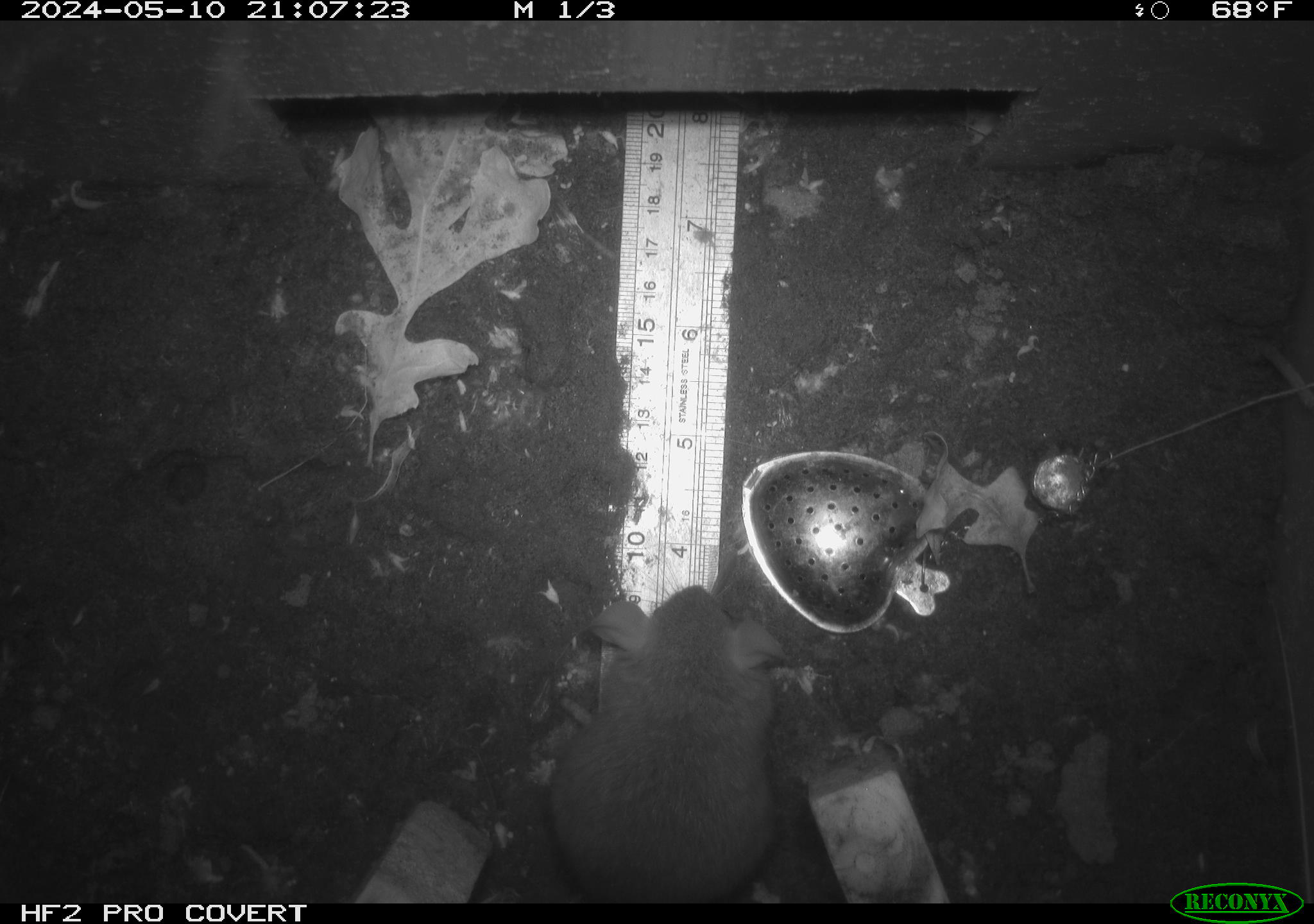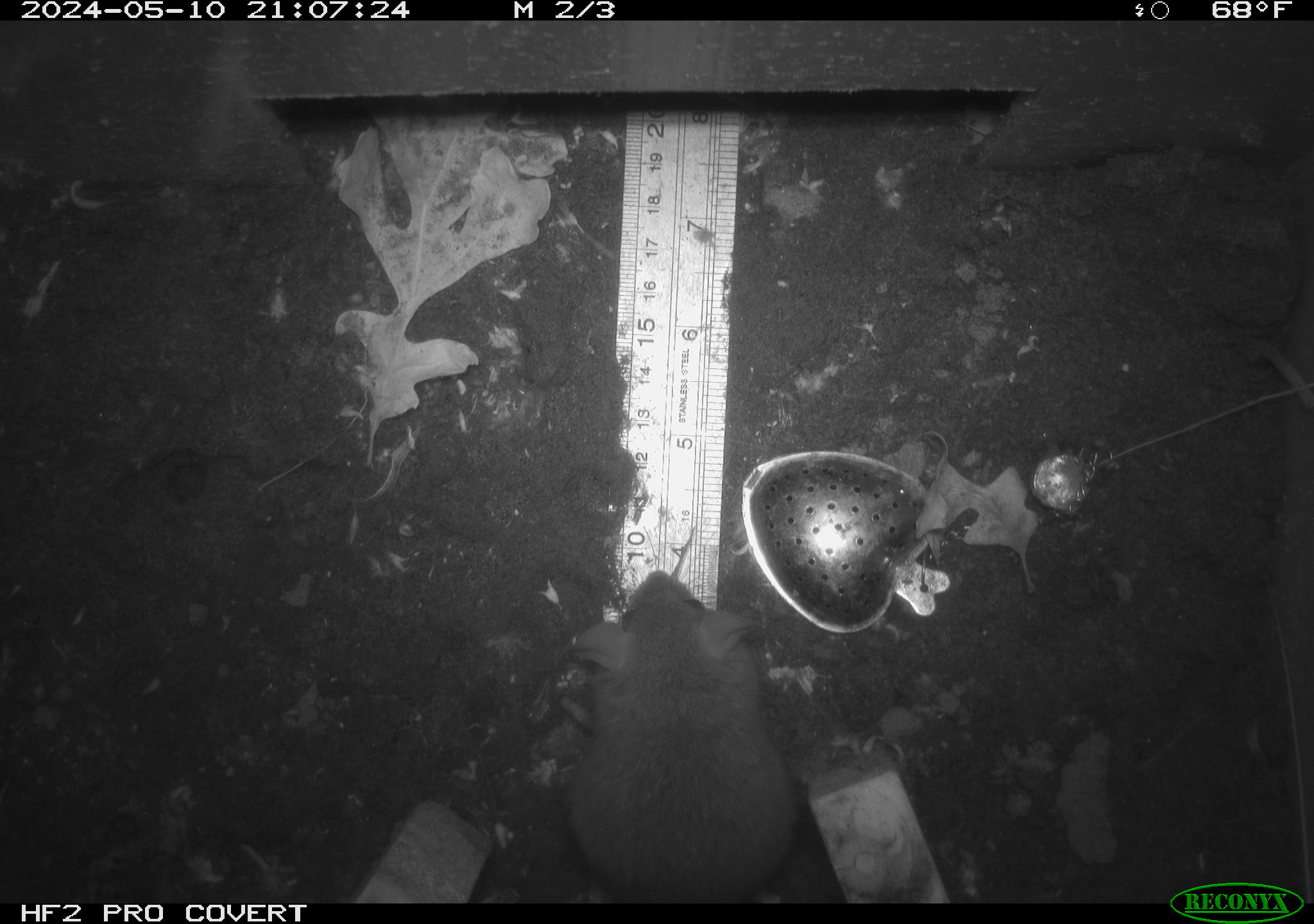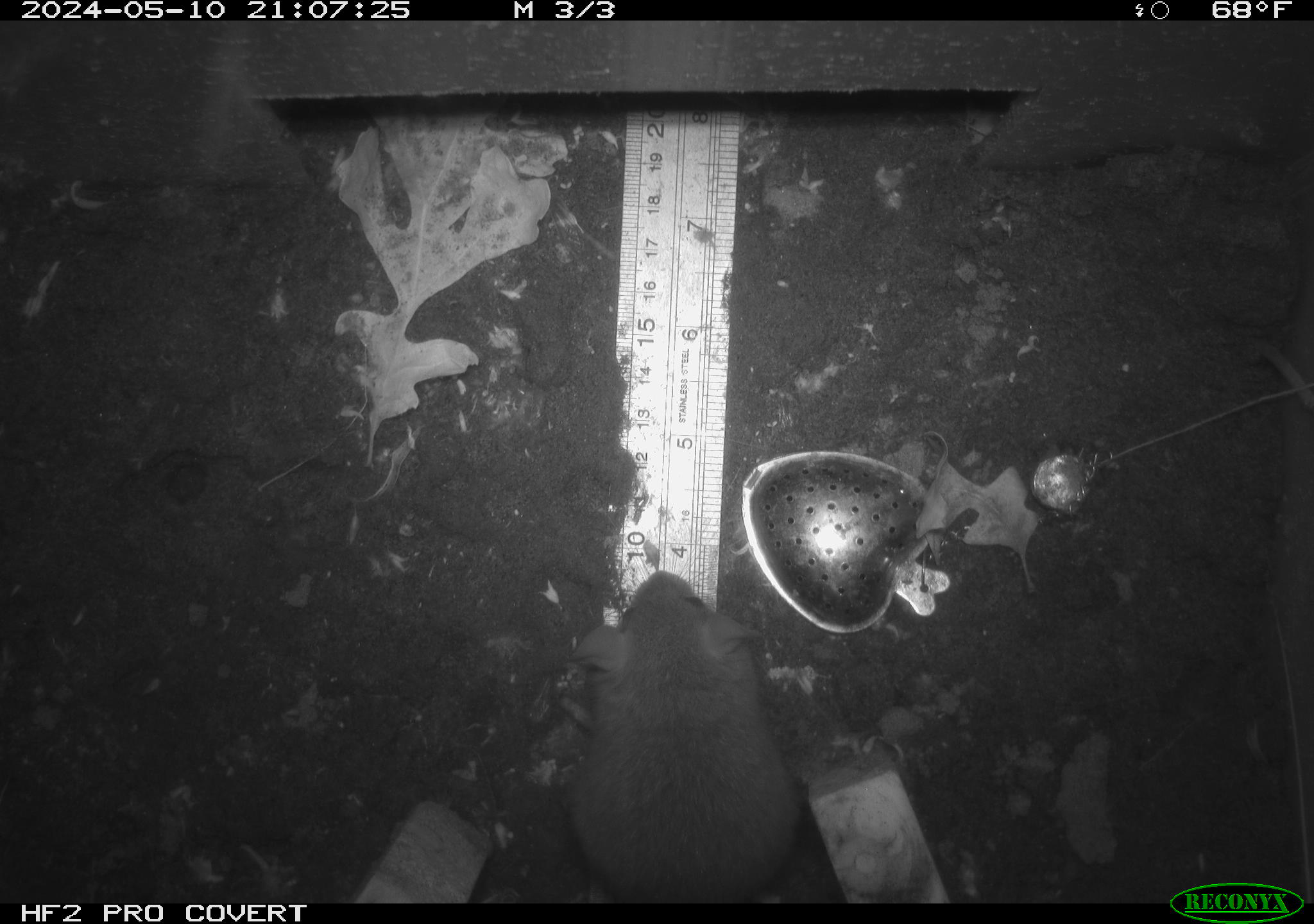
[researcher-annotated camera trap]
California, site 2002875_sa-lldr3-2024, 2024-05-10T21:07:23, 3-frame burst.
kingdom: Animalia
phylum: Chordata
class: Mammalia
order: Rodentia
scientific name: Rodentia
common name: rodent